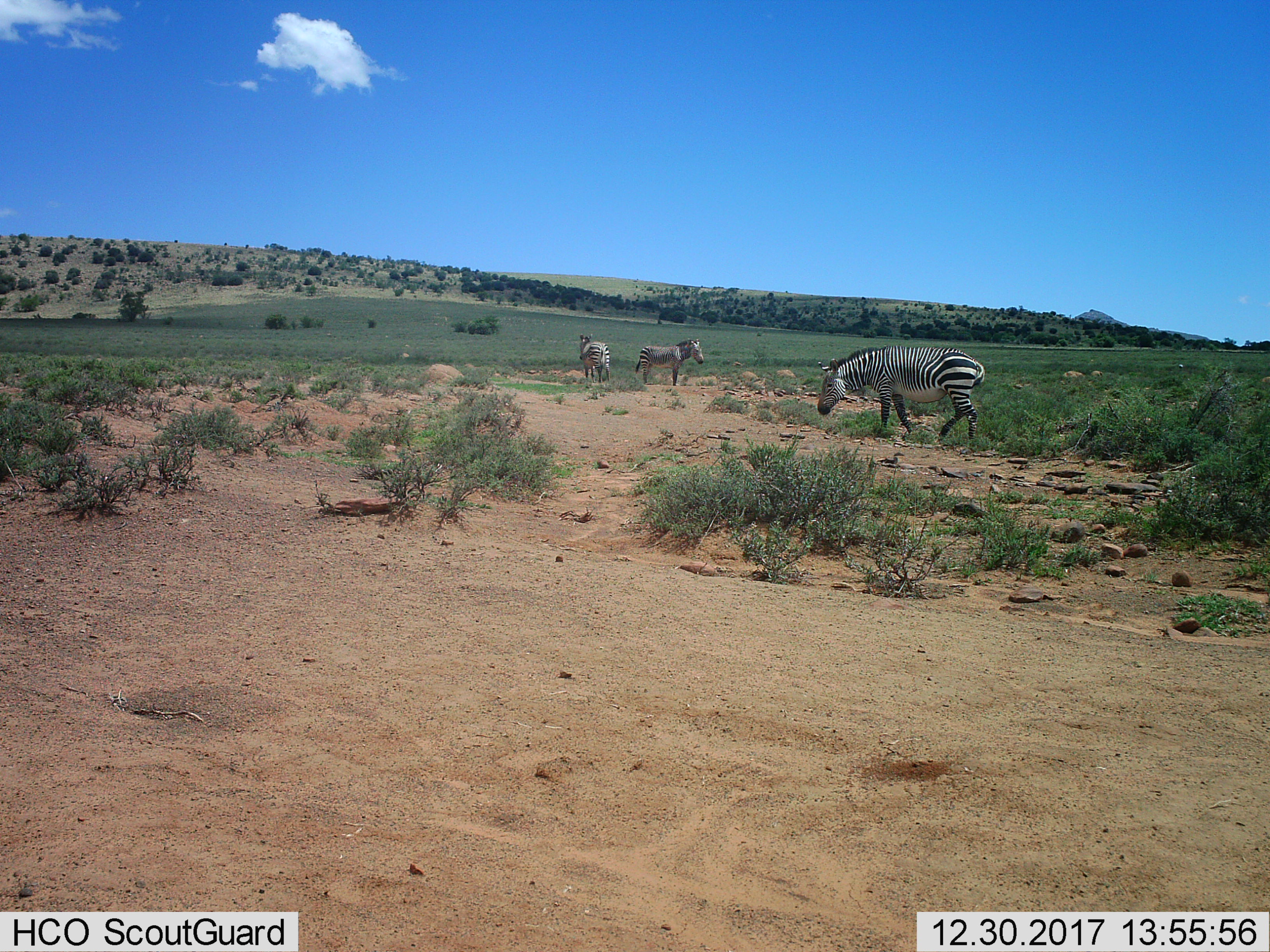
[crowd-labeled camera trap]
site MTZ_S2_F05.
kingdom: Animalia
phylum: Chordata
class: Mammalia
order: Perissodactyla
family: Equidae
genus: Equus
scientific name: Equus zebra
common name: mountain zebra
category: zebramountain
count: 3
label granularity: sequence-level